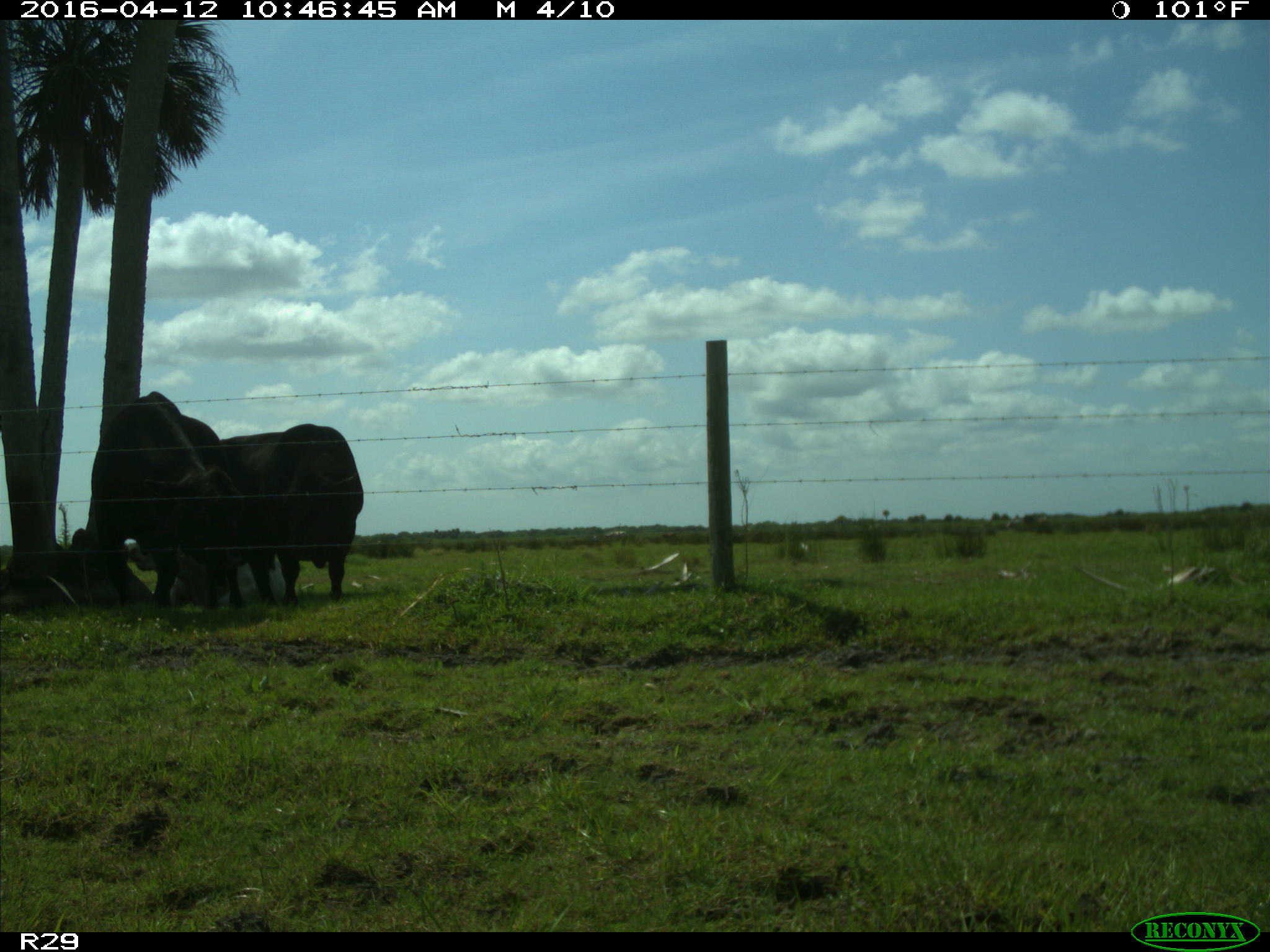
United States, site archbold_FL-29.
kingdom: Animalia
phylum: Chordata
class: Mammalia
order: Artiodactyla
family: Bovidae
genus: Bos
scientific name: Bos taurus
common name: domestic cow